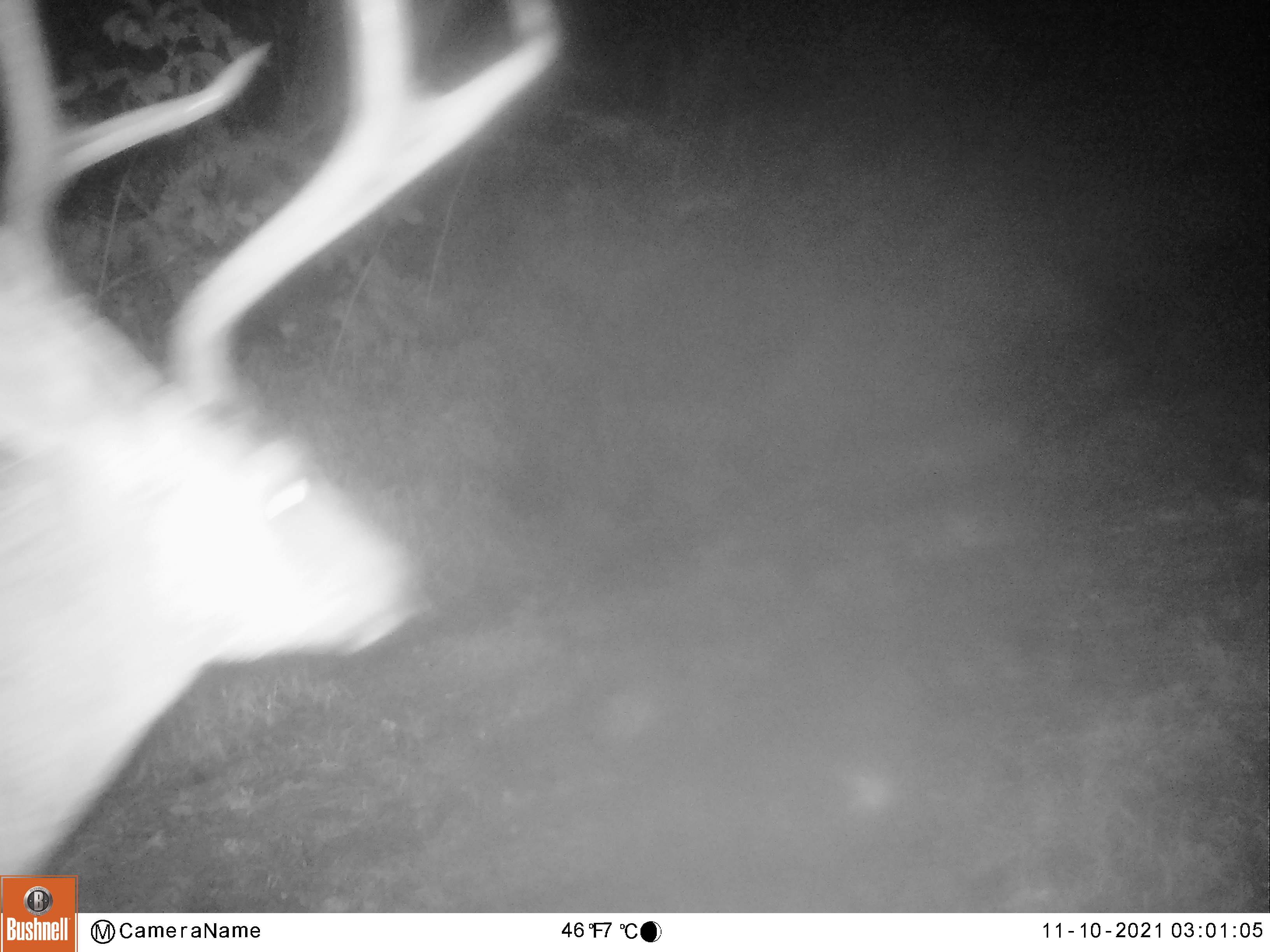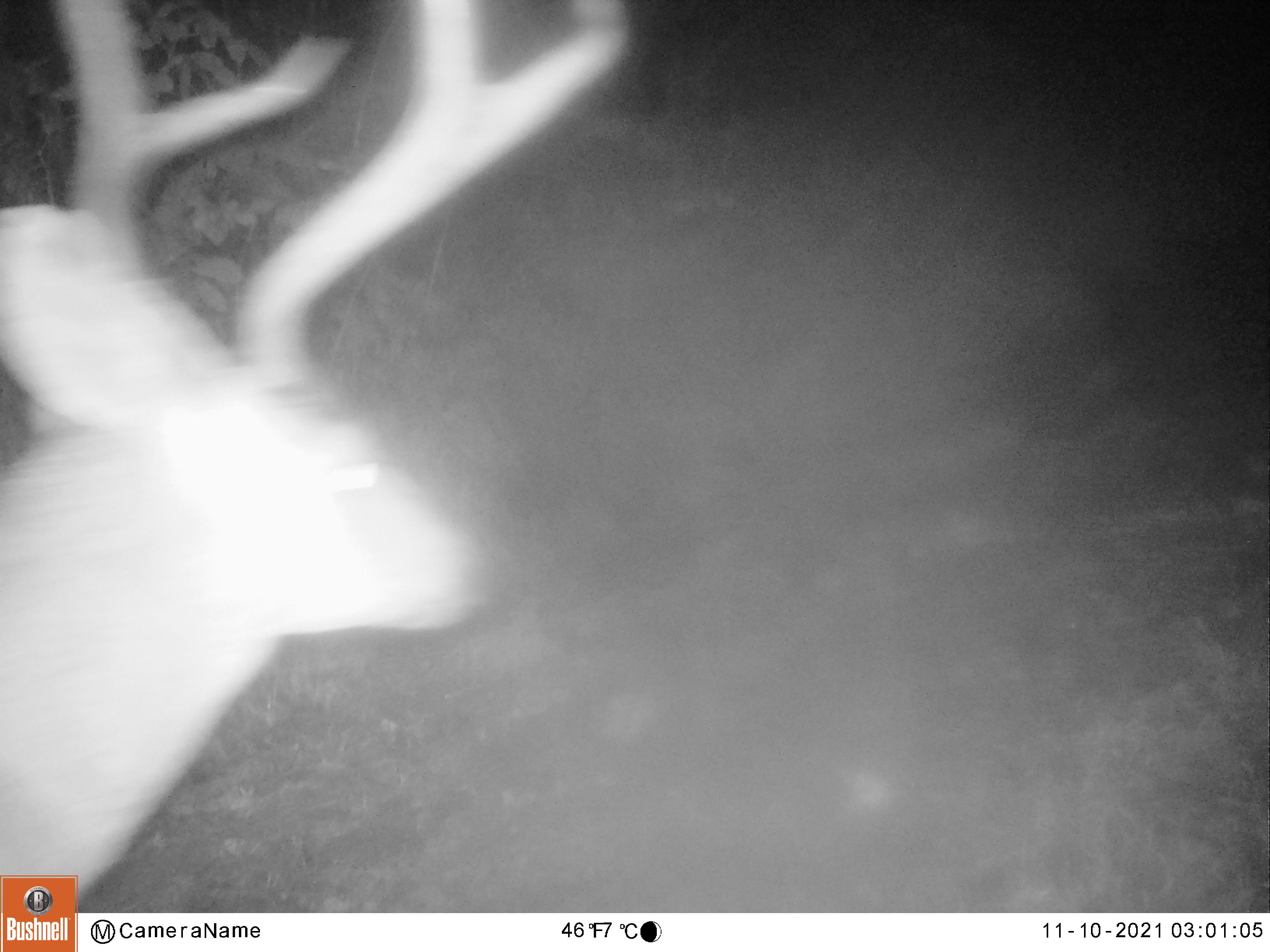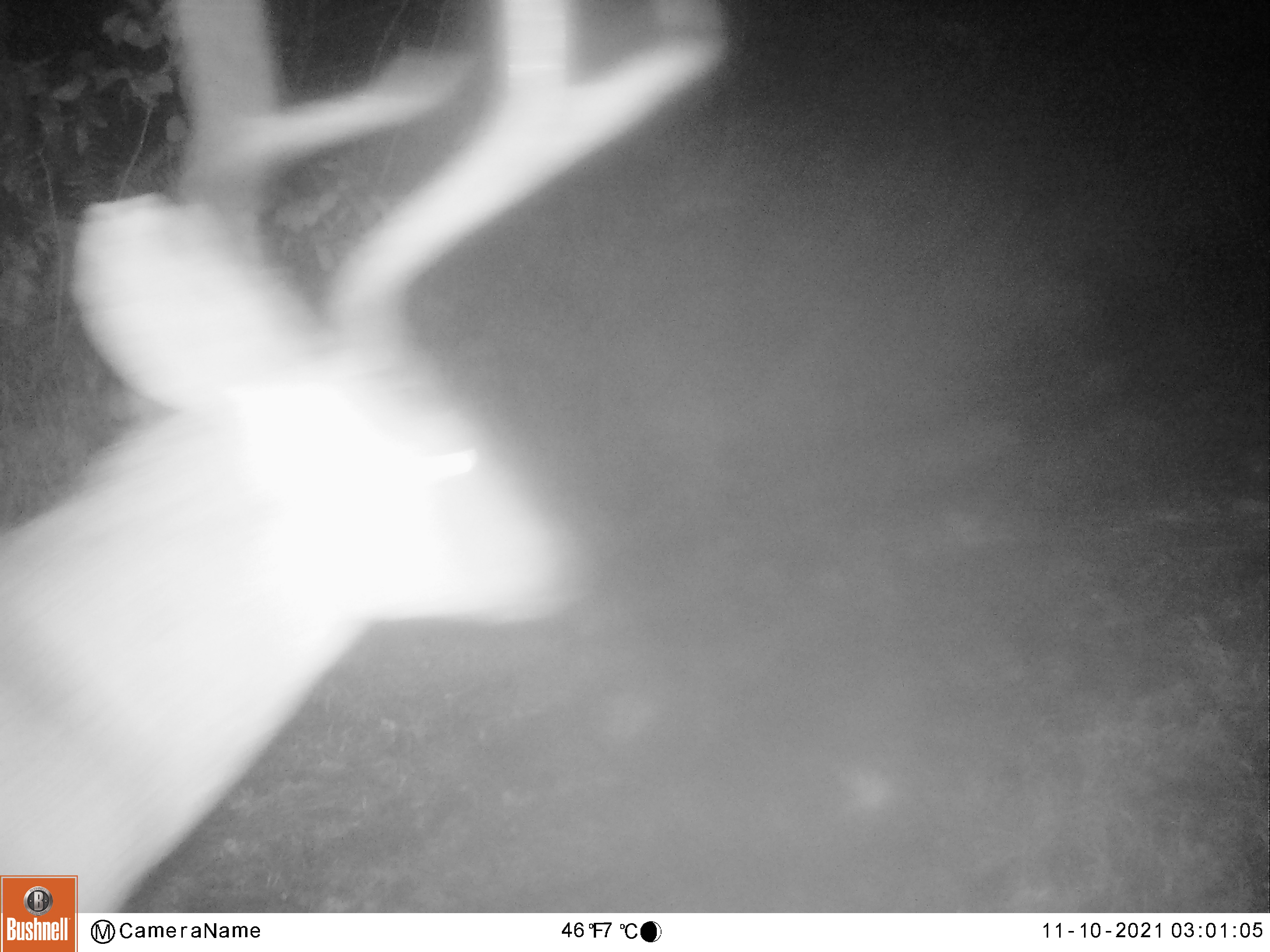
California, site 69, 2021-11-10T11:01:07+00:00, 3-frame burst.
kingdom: Animalia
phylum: Chordata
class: Mammalia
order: Artiodactyla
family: Cervidae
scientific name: Cervidae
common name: elk or deer